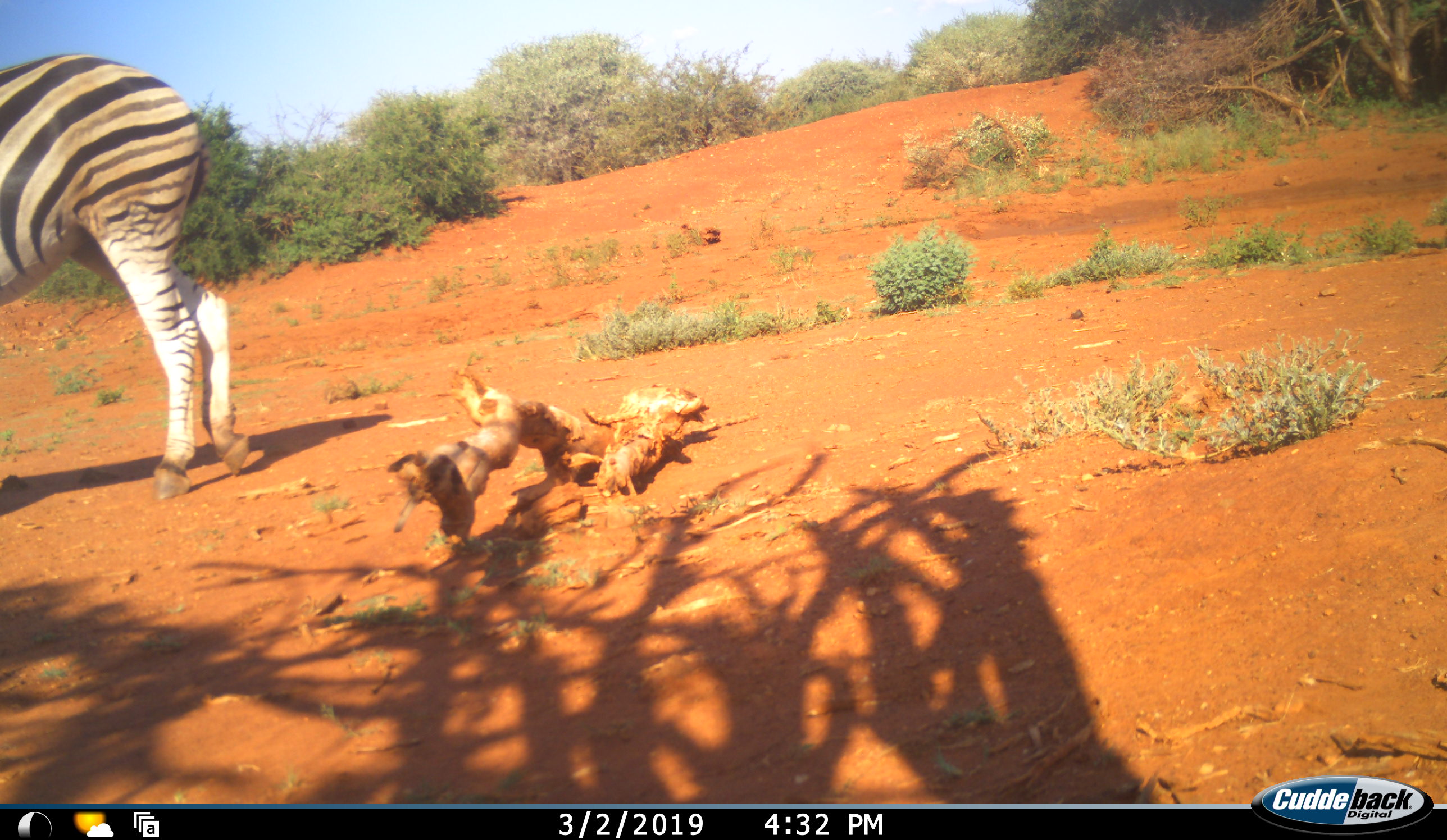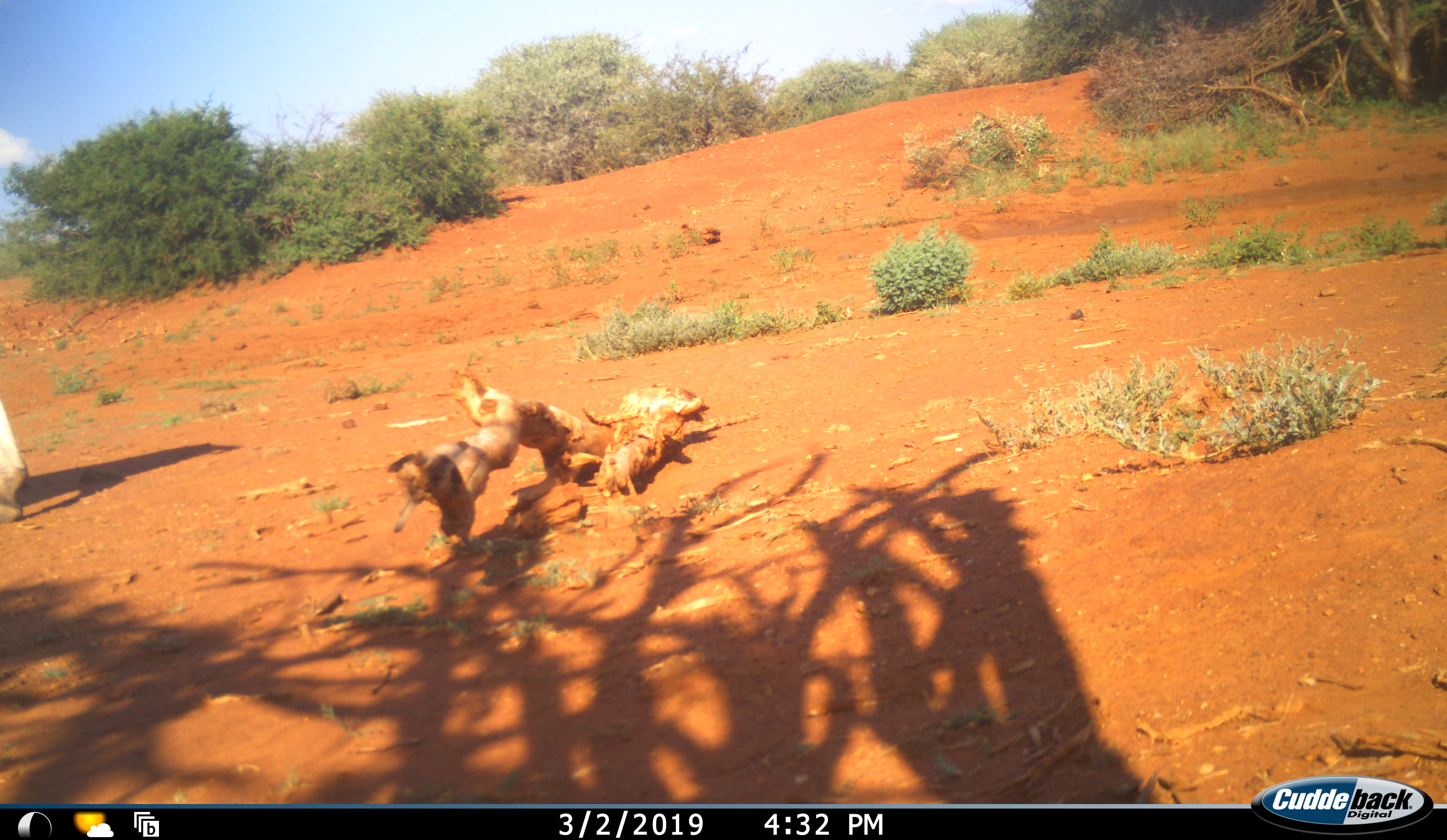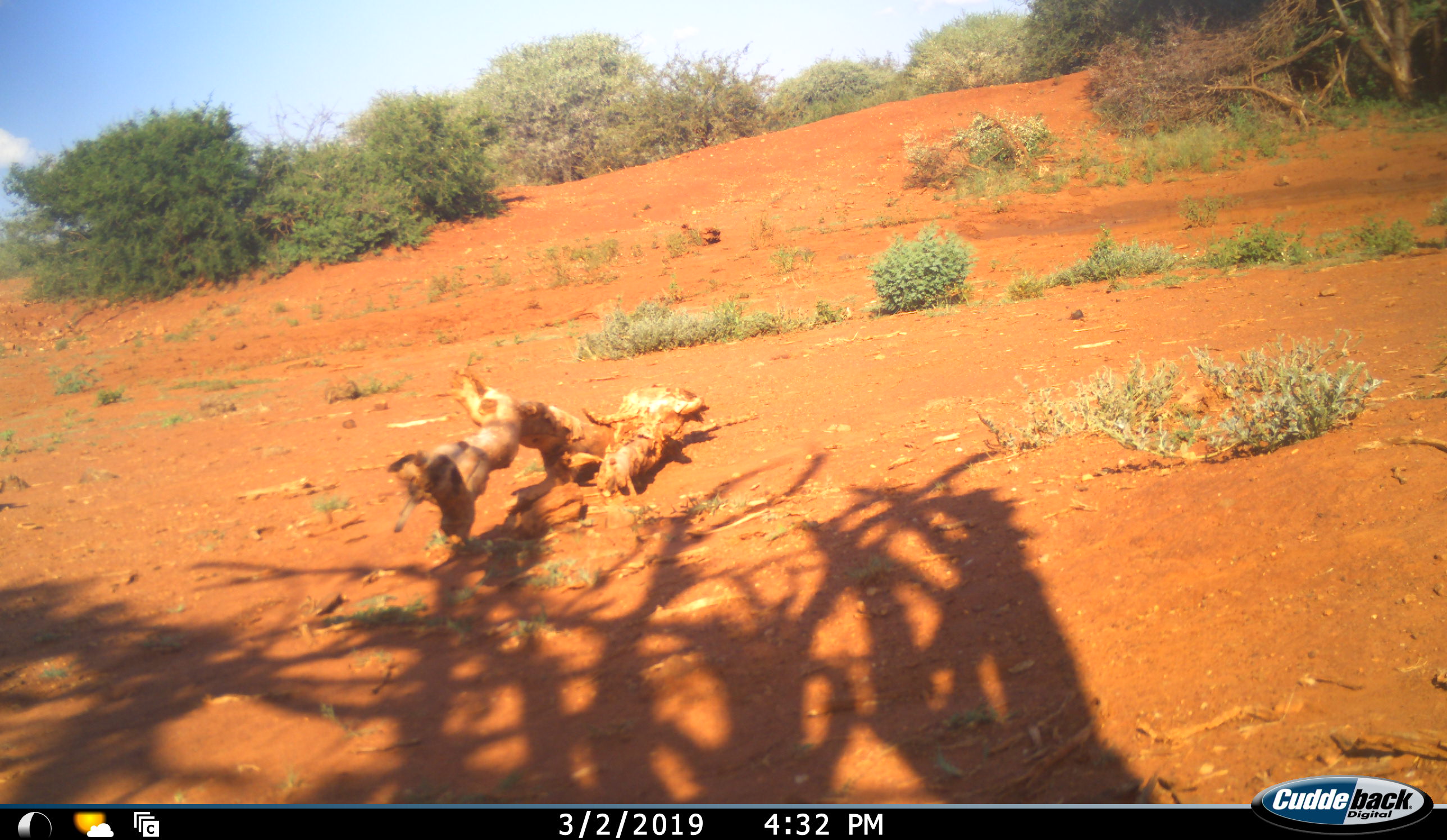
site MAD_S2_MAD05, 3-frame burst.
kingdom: Animalia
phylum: Chordata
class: Mammalia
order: Perissodactyla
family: Equidae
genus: Equus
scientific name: Equus quagga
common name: plains zebra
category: zebraplains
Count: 1.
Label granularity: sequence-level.